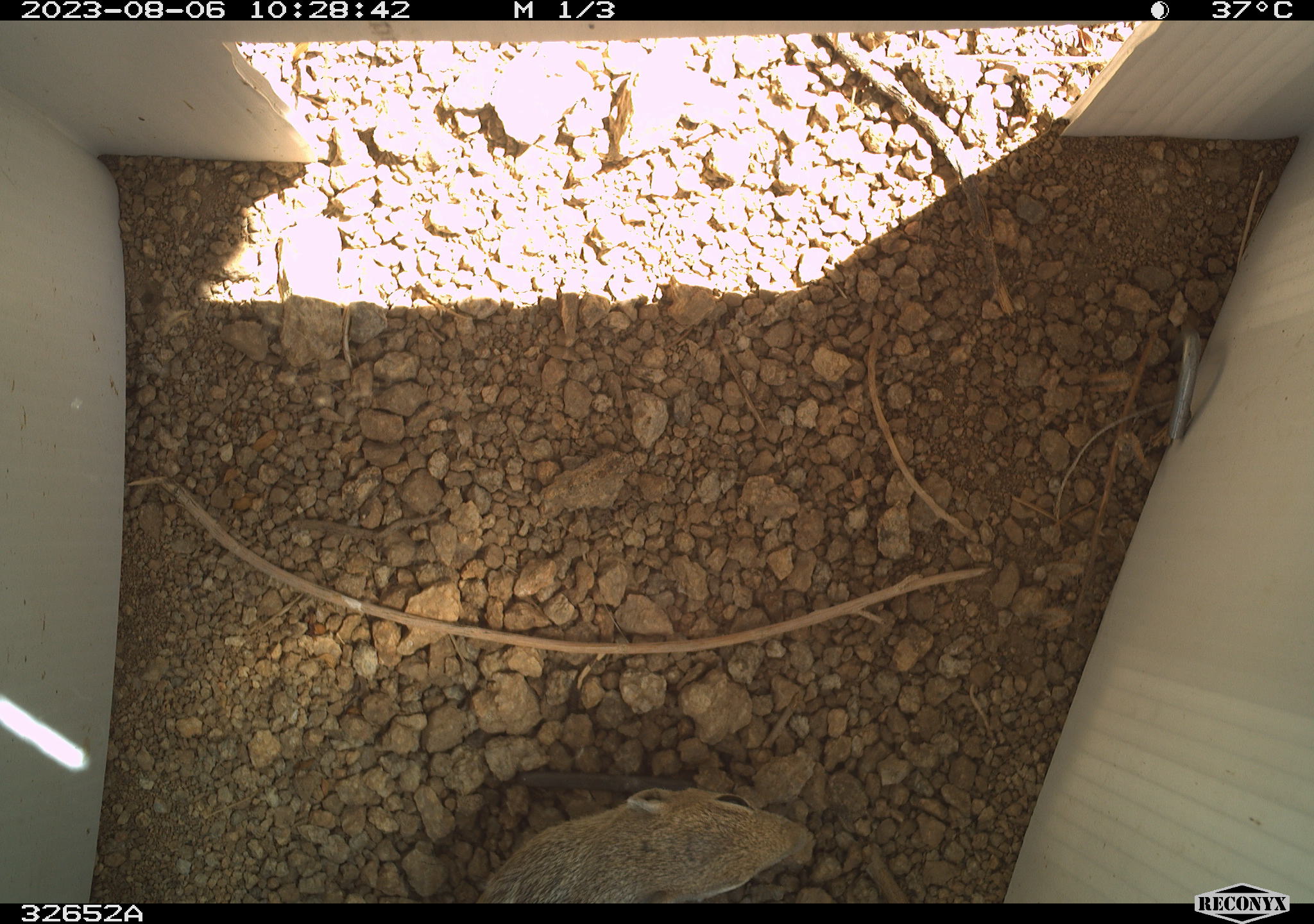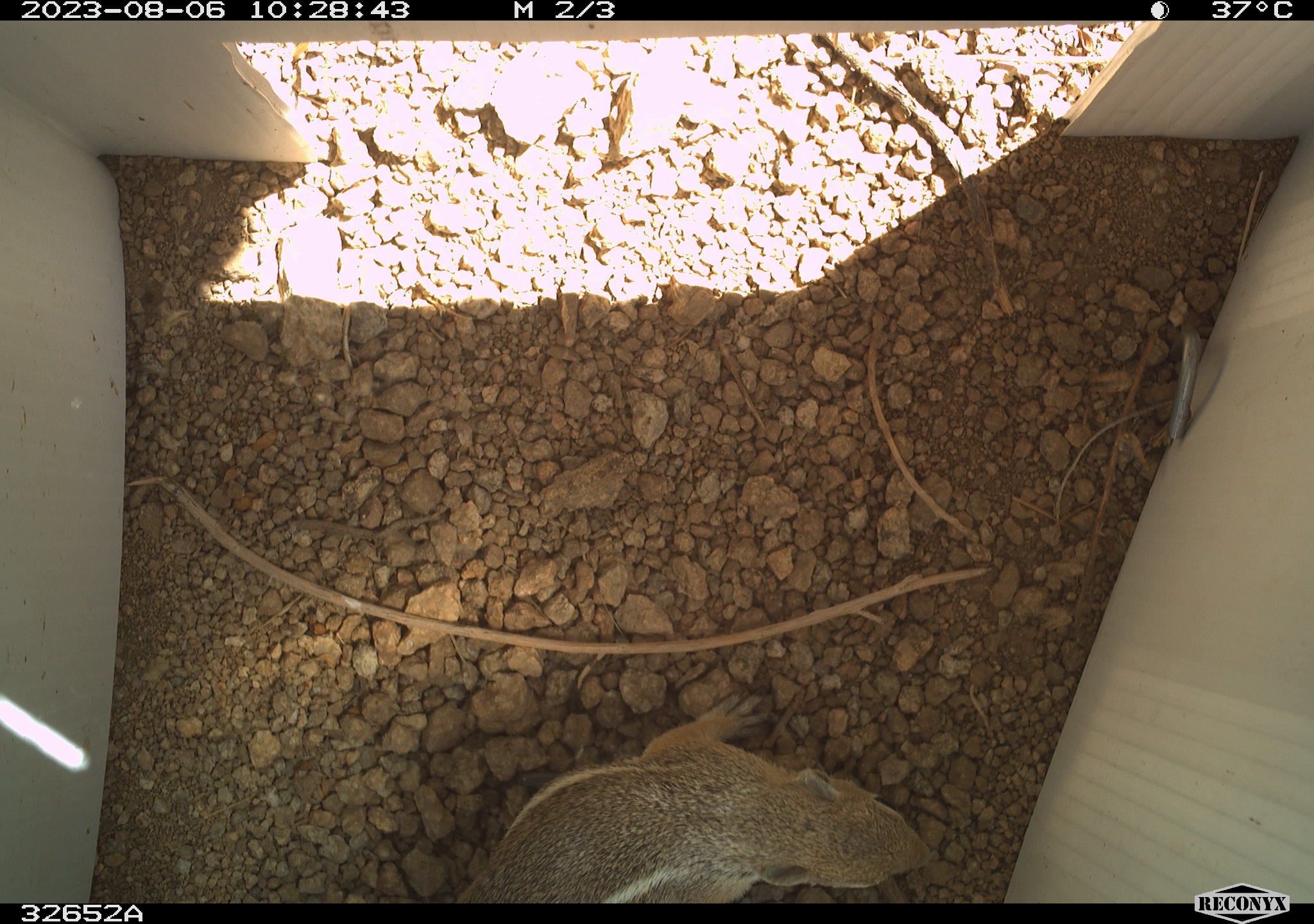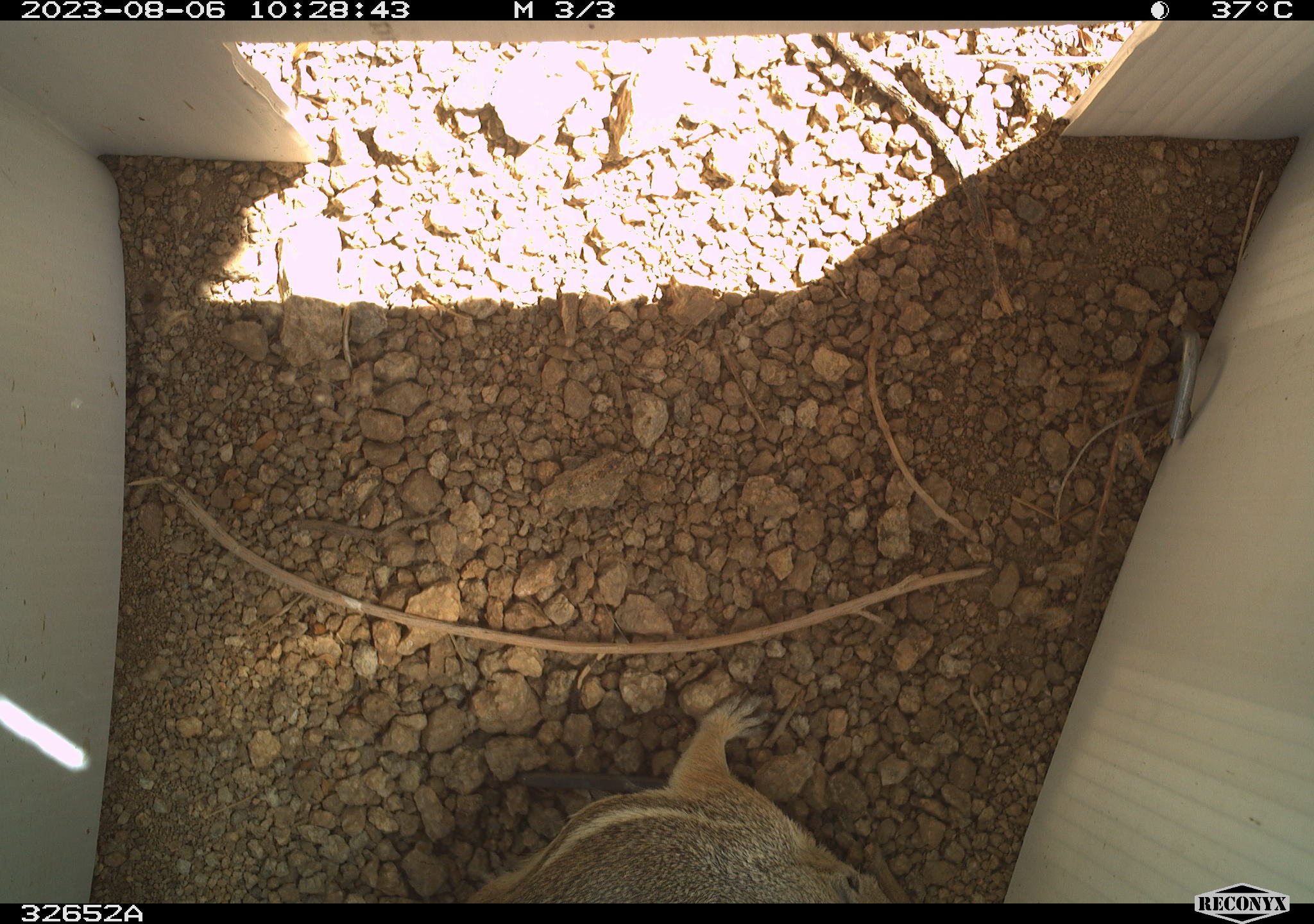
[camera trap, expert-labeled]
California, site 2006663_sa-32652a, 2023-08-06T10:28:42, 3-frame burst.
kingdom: Animalia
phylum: Chordata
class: Mammalia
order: Rodentia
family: Sciuridae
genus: Ammospermophilus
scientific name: Ammospermophilus leucurus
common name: white-tailed antelope squirrel